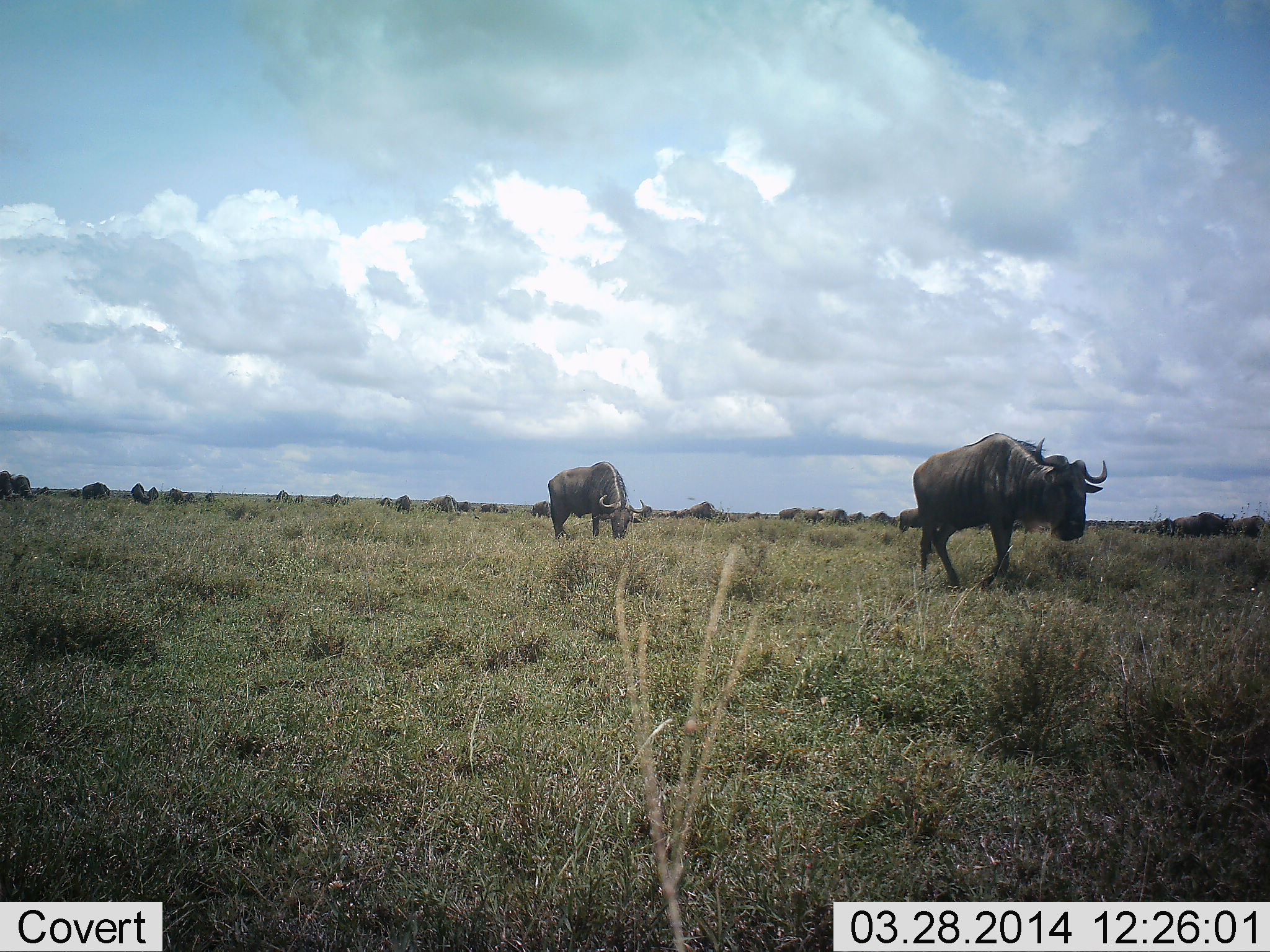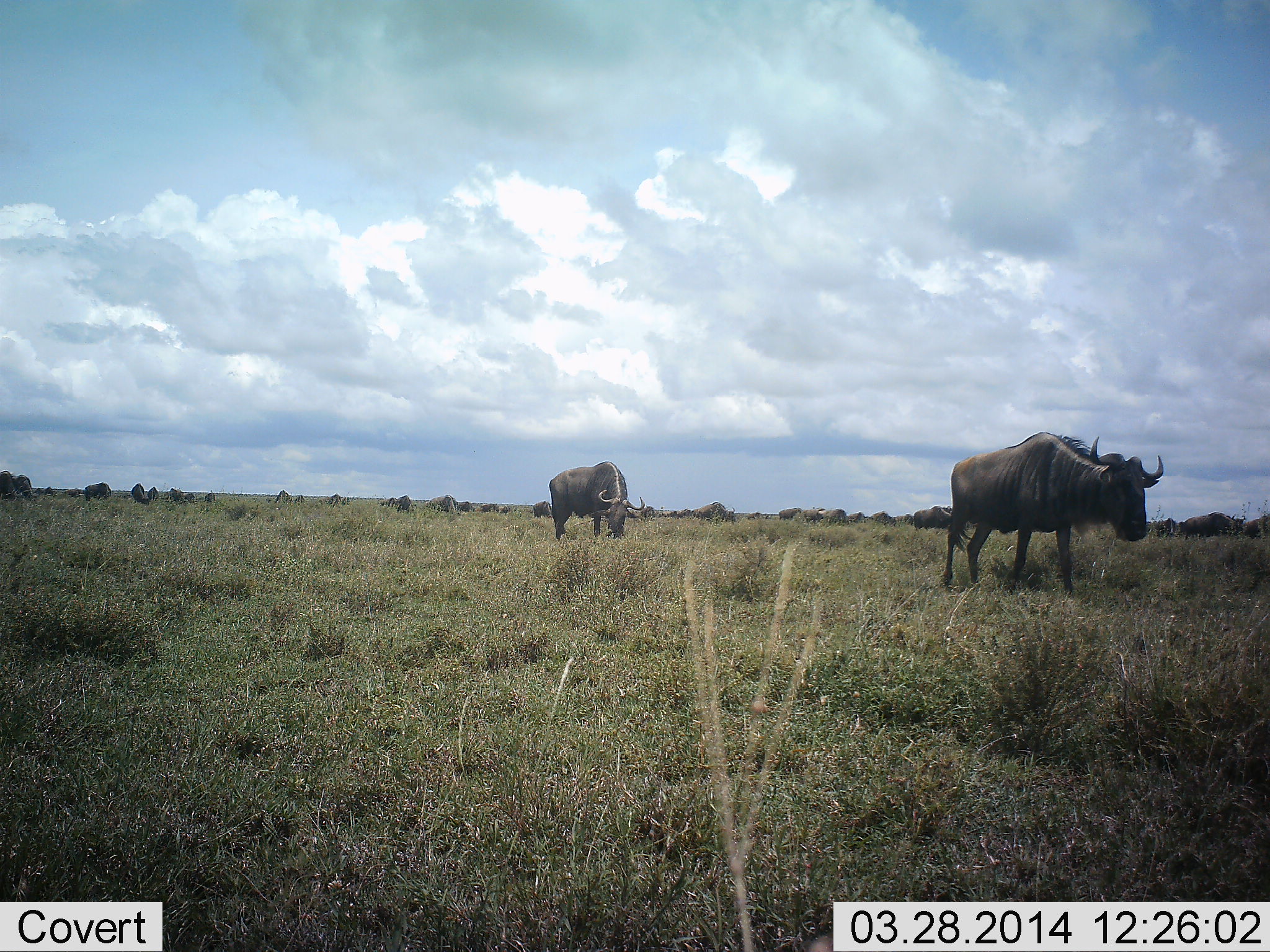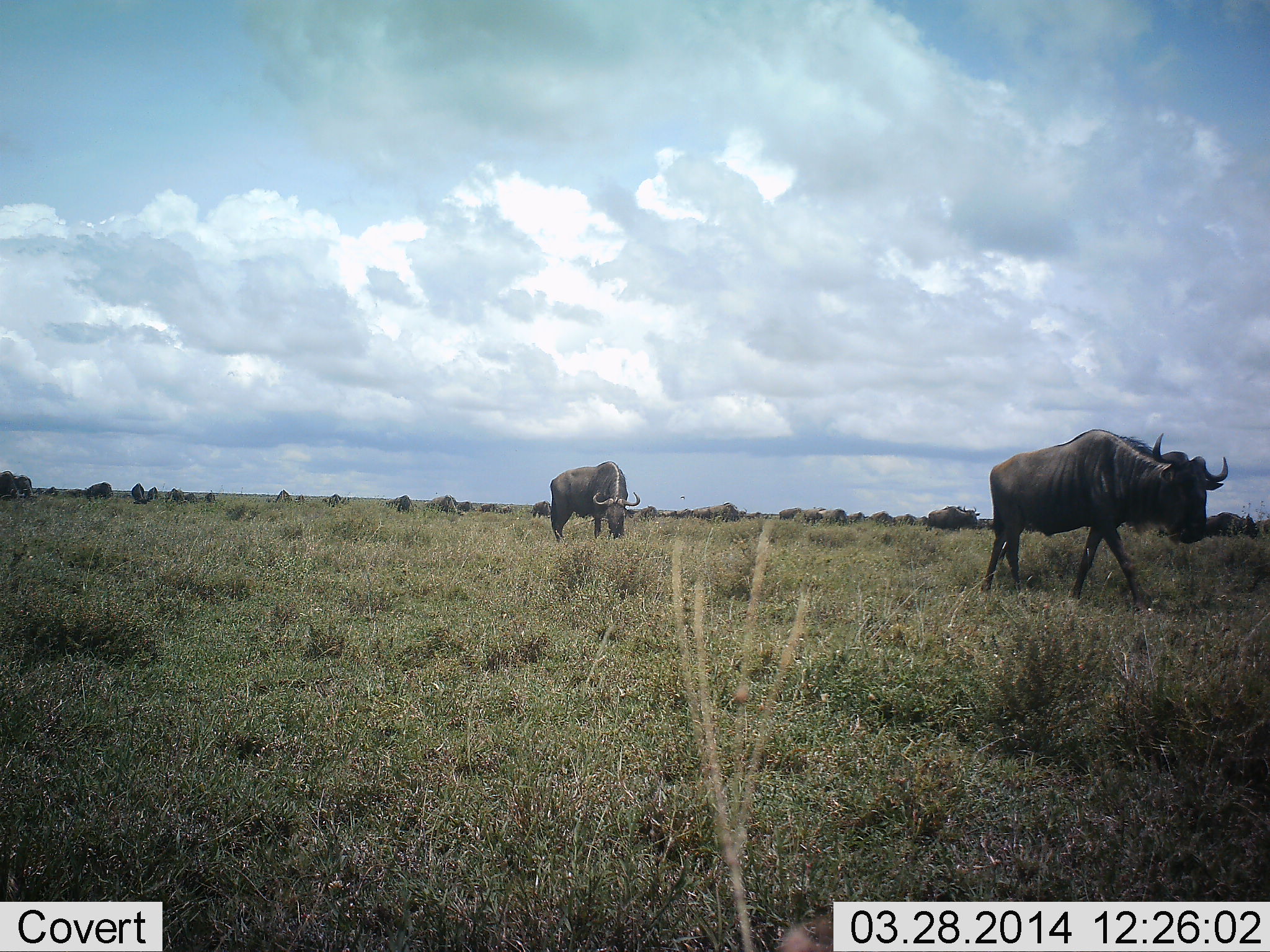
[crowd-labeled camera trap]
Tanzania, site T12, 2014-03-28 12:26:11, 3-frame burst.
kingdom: Animalia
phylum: Chordata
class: Mammalia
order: Artiodactyla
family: Bovidae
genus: Connochaetes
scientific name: Connochaetes taurinus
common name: blue wildebeest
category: wildebeest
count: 11-50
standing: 30%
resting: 10%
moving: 80%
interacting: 0%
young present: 0%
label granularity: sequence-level